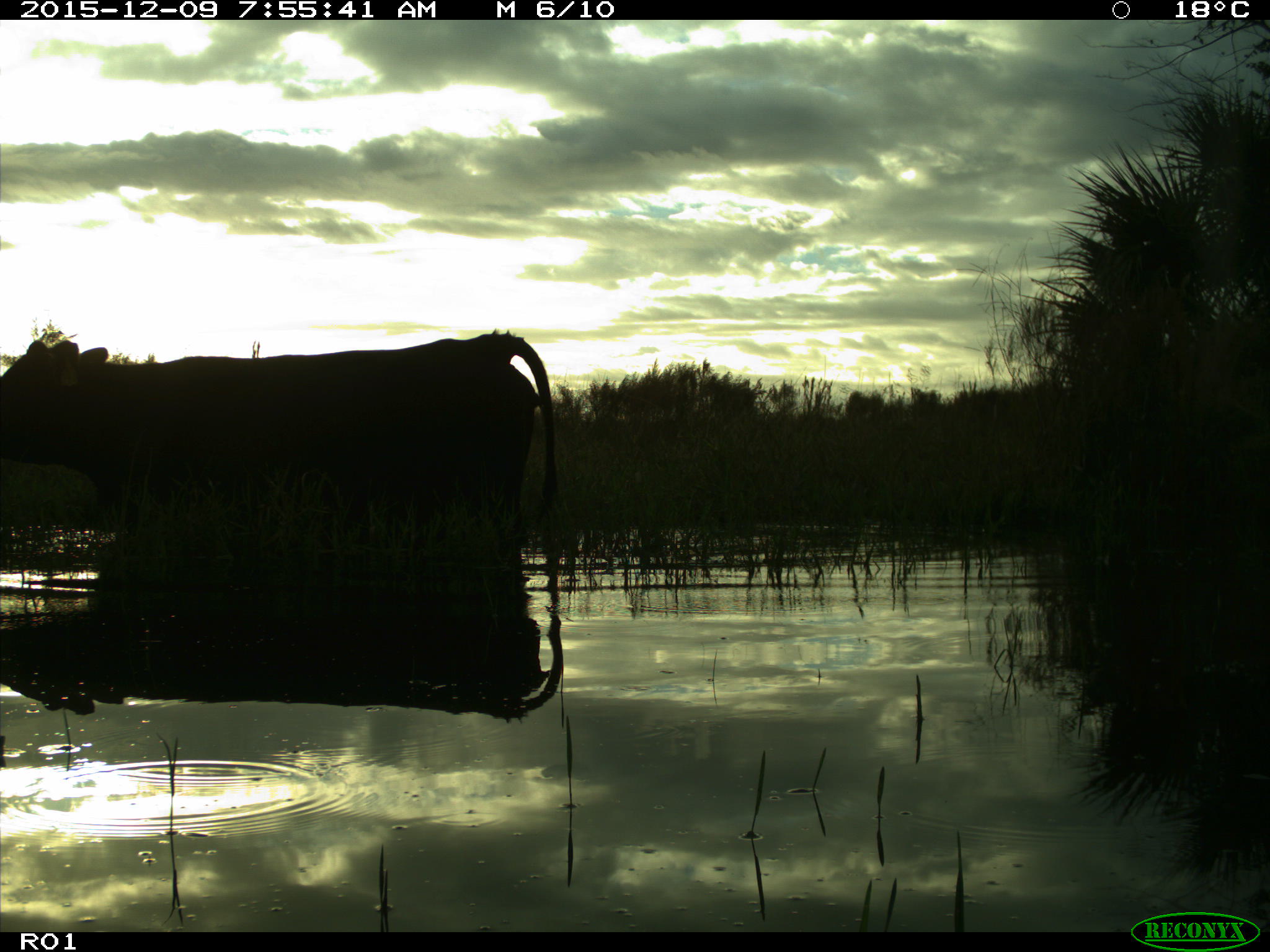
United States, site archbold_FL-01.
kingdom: Animalia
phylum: Chordata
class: Mammalia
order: Artiodactyla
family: Bovidae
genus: Bos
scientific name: Bos taurus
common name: domestic cow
Bos taurus (domestic cow).